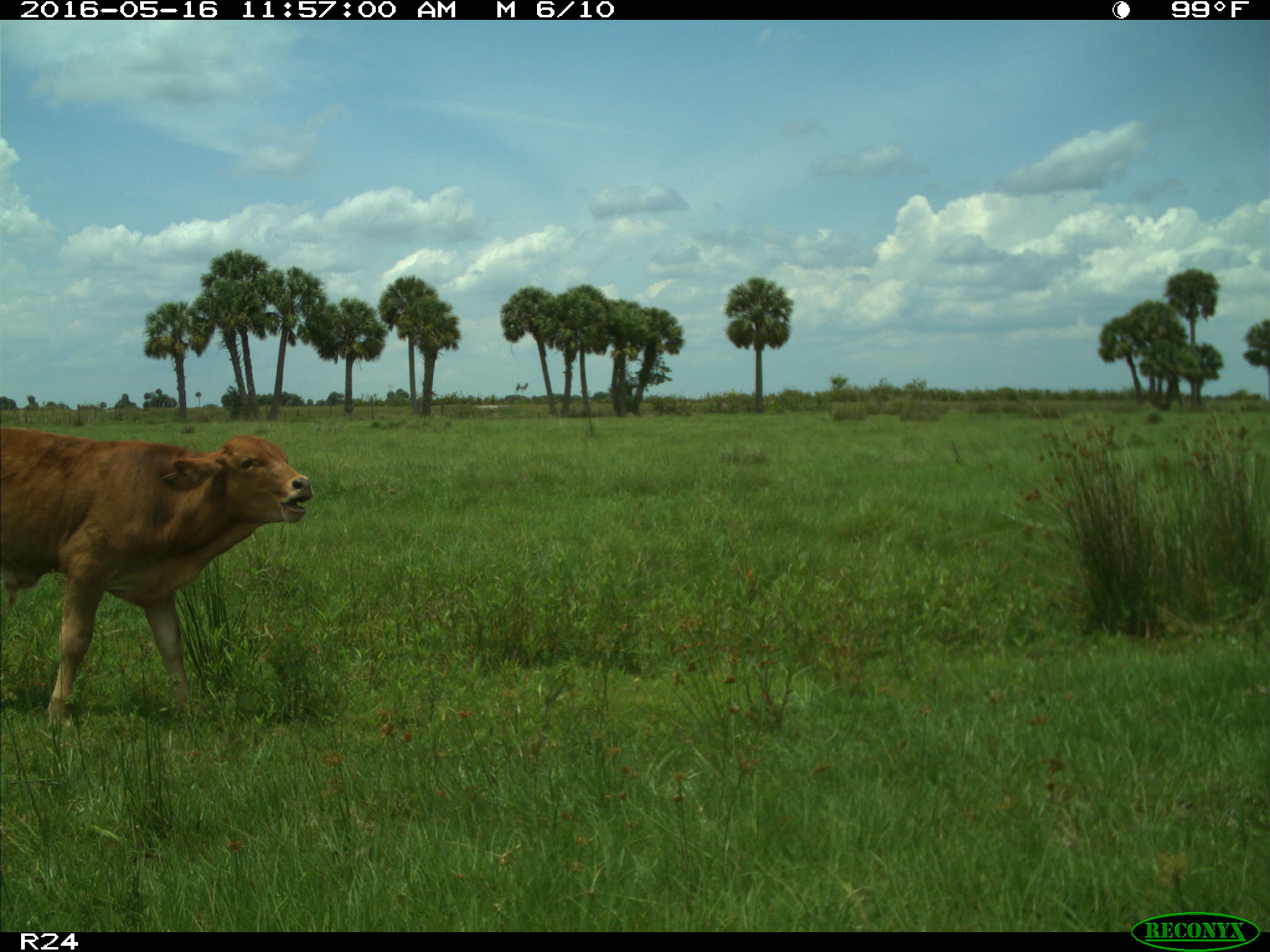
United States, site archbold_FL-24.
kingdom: Animalia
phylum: Chordata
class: Mammalia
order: Artiodactyla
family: Bovidae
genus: Bos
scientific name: Bos taurus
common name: domestic cow